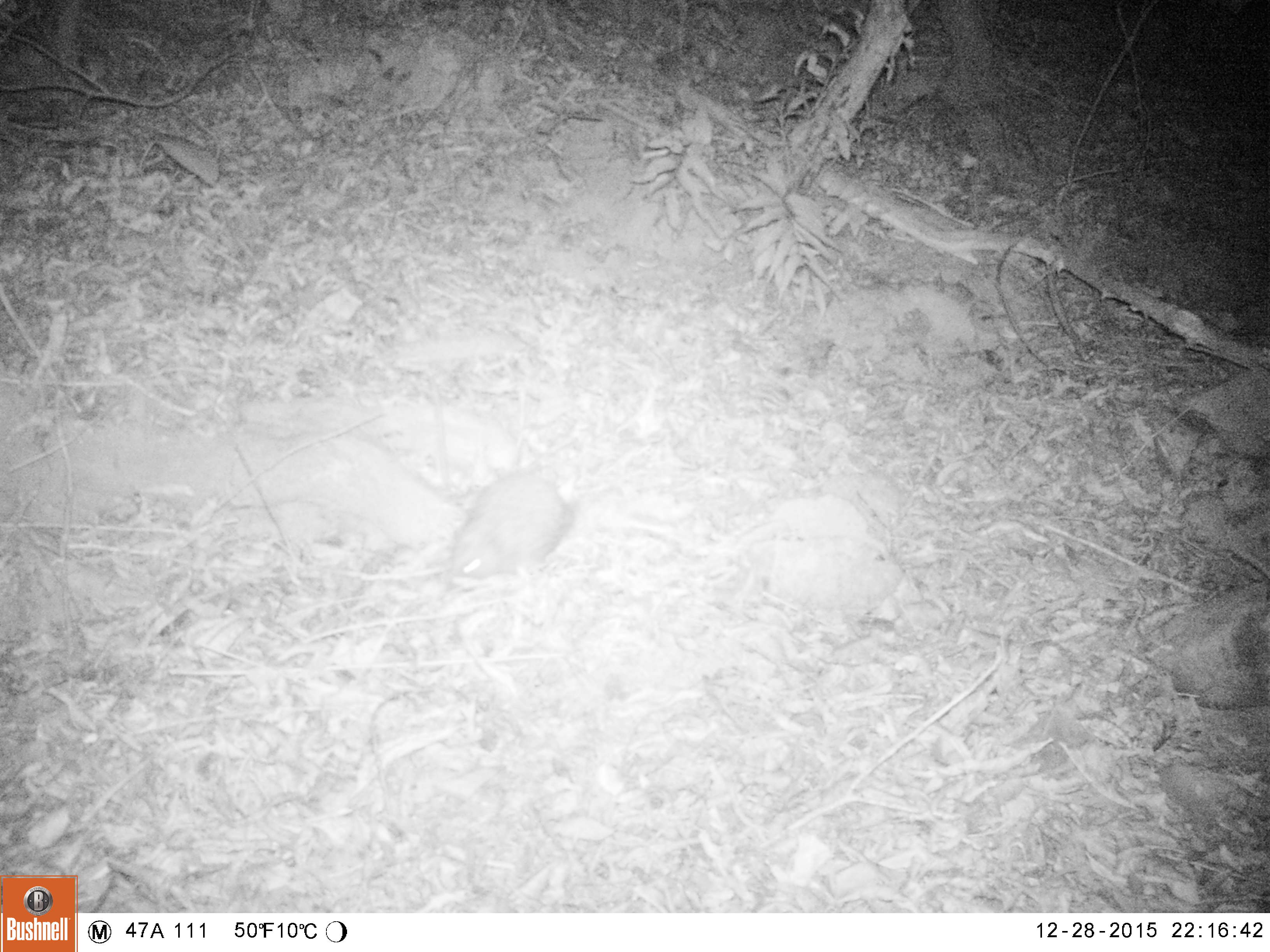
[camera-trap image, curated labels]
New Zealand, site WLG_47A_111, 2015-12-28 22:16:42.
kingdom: Animalia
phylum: Chordata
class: Mammalia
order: Eulipotyphla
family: Erinaceidae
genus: Erinaceus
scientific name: Erinaceus europaeus europaeus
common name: european hedgehog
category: hedgehog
Hedgehog (european hedgehog) (Erinaceus europaeus europaeus).